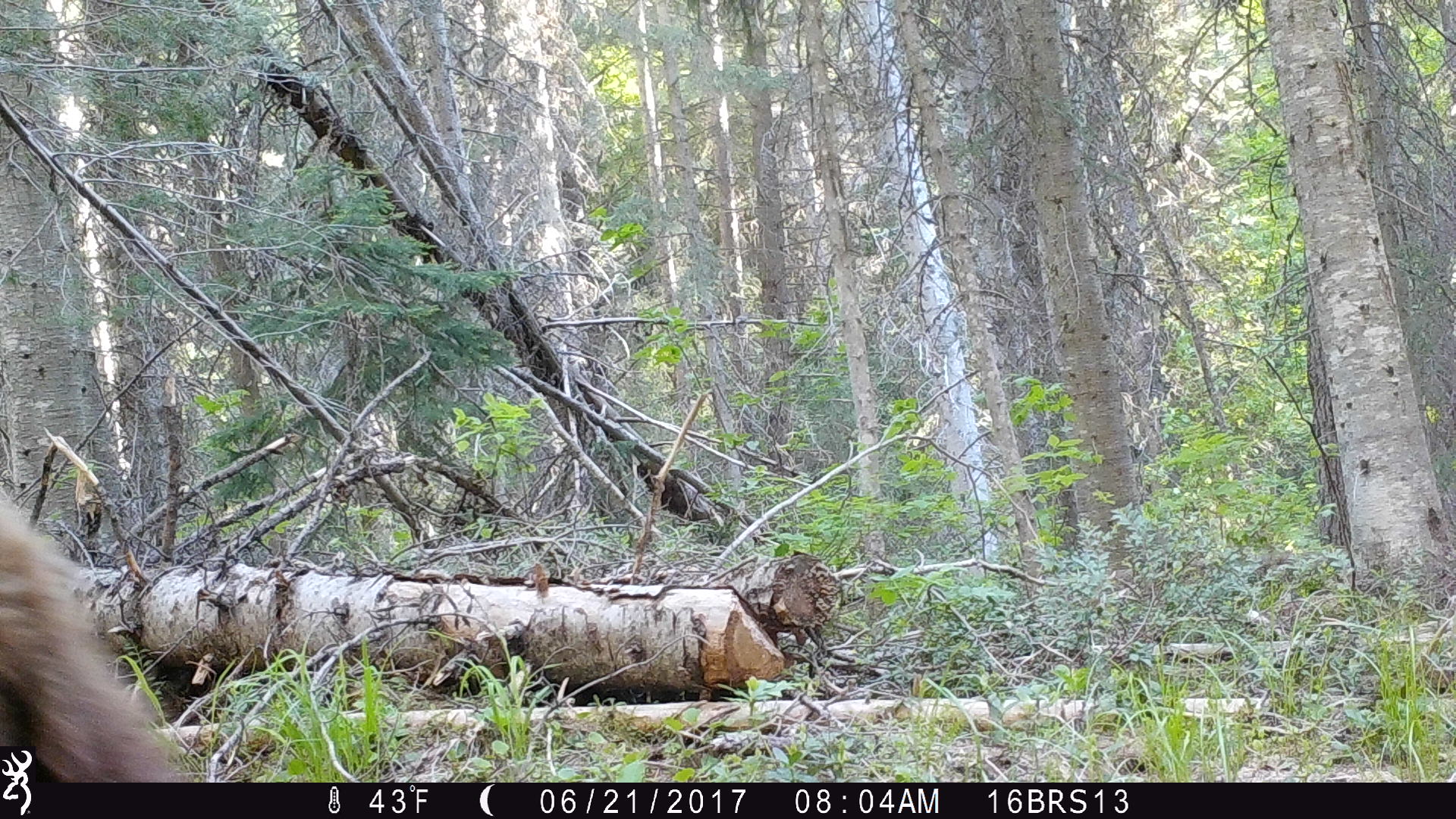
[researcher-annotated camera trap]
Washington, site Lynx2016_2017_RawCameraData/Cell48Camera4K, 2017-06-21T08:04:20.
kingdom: Animalia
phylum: Chordata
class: Mammalia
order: Carnivora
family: Ursidae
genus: Ursus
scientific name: Ursus americanus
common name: american black bear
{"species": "Ursus americanus (american black bear)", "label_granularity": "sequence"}